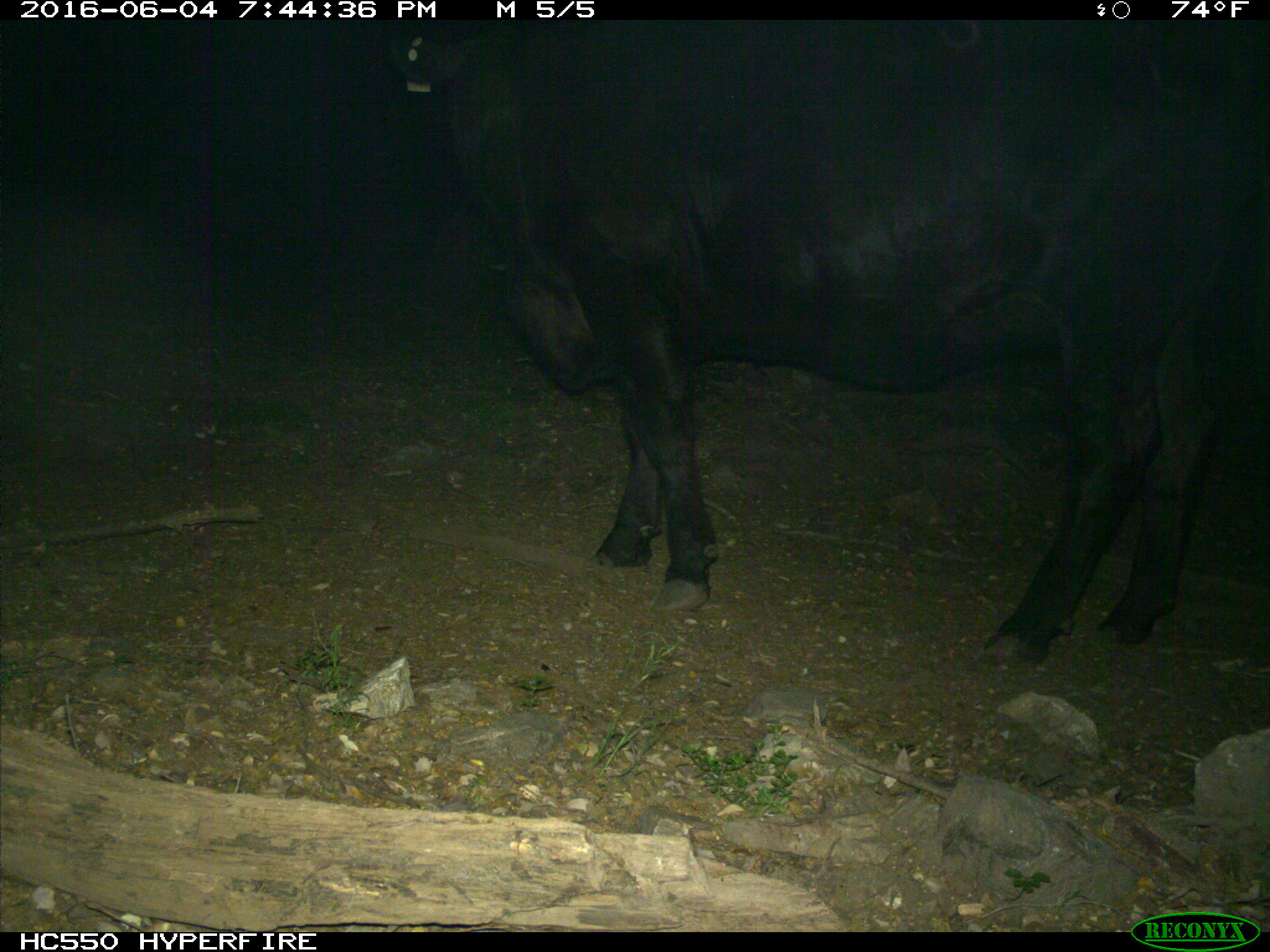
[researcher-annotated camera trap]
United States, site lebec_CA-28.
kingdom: Animalia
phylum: Chordata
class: Mammalia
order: Artiodactyla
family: Bovidae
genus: Bos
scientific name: Bos taurus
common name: domestic cow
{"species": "Bos taurus (domestic cow)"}